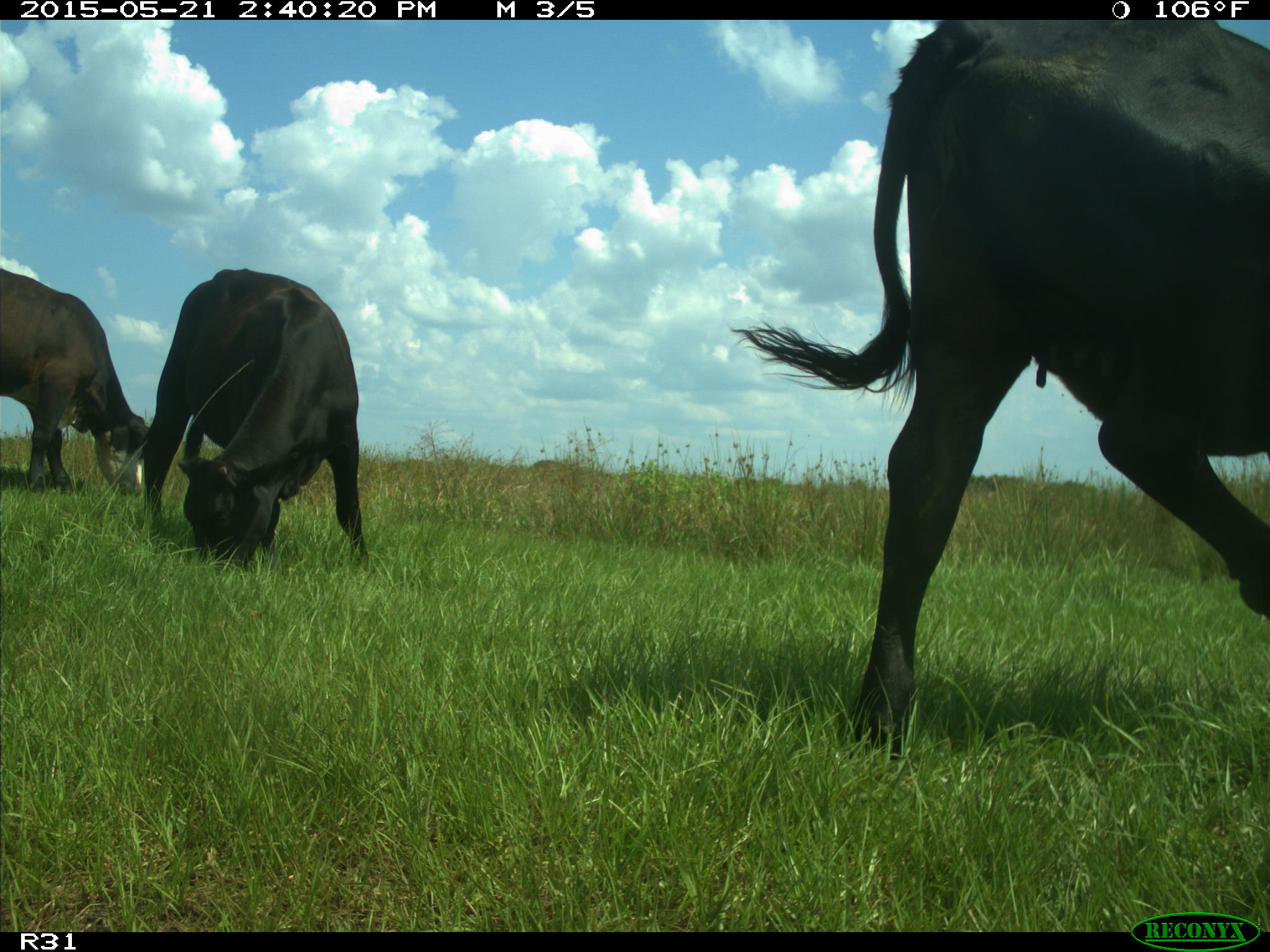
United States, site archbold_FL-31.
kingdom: Animalia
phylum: Chordata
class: Mammalia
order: Artiodactyla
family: Bovidae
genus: Bos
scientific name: Bos taurus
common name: domestic cow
Bos taurus (domestic cow).